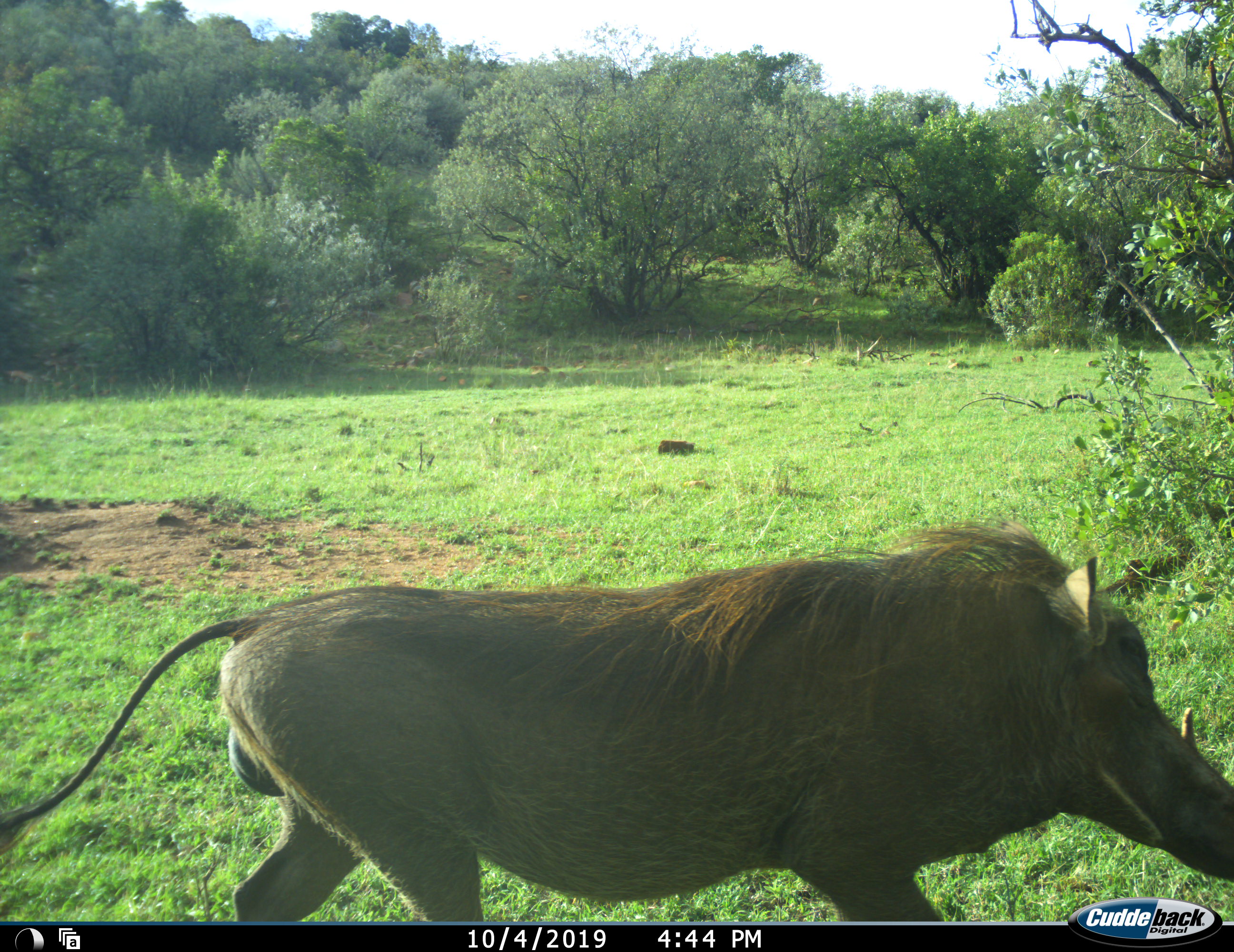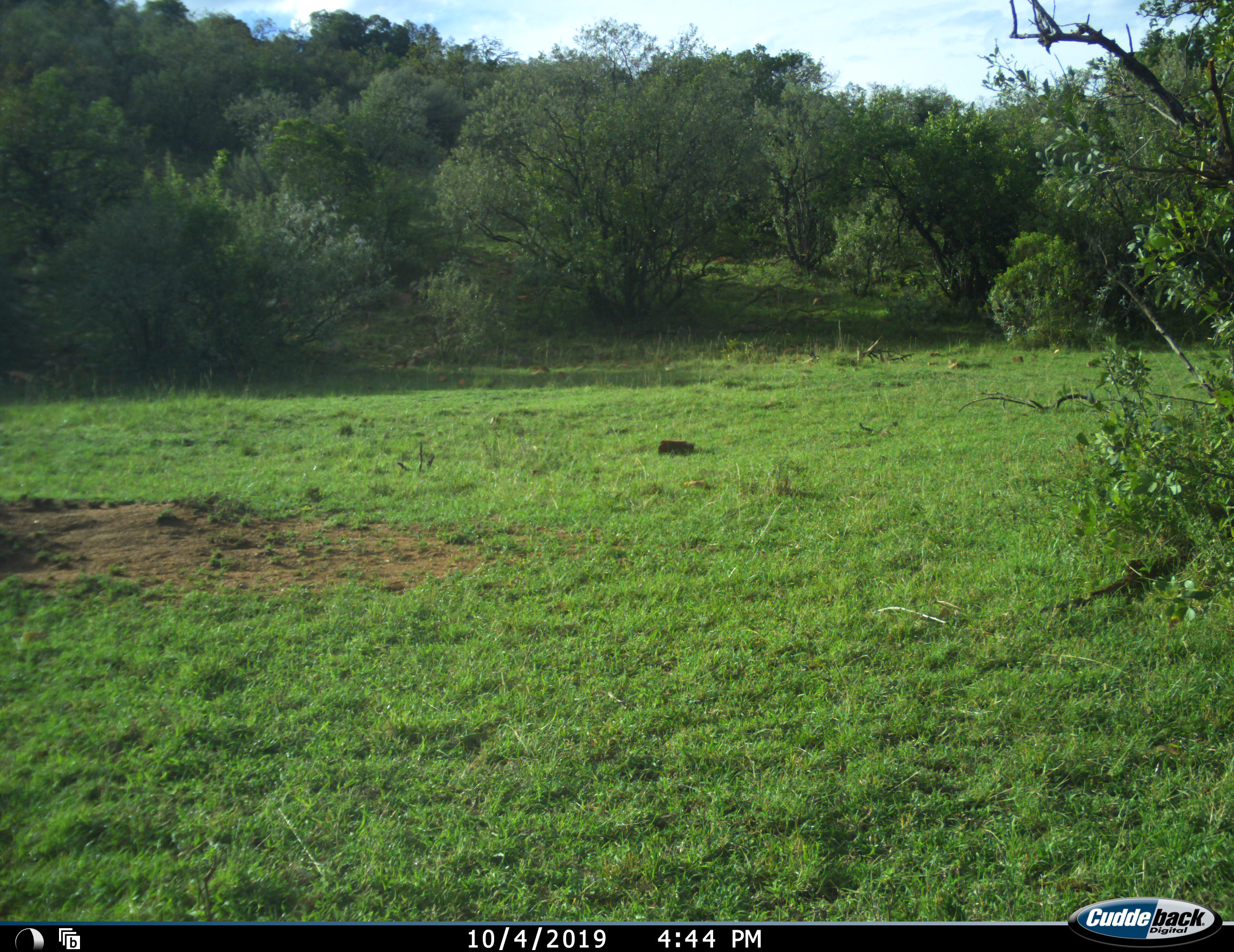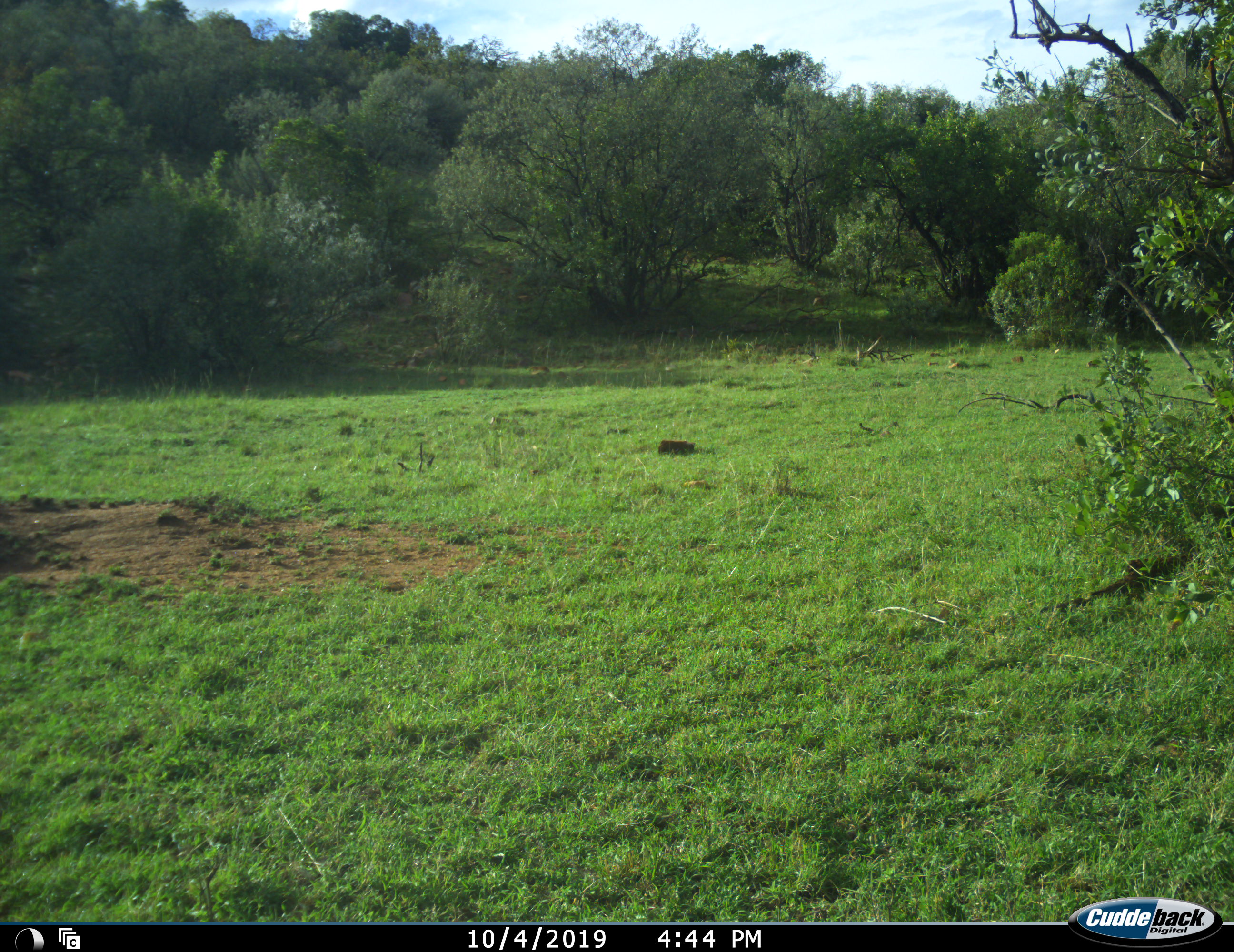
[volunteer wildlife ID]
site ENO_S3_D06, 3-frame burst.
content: unidentified animal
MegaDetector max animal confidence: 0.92